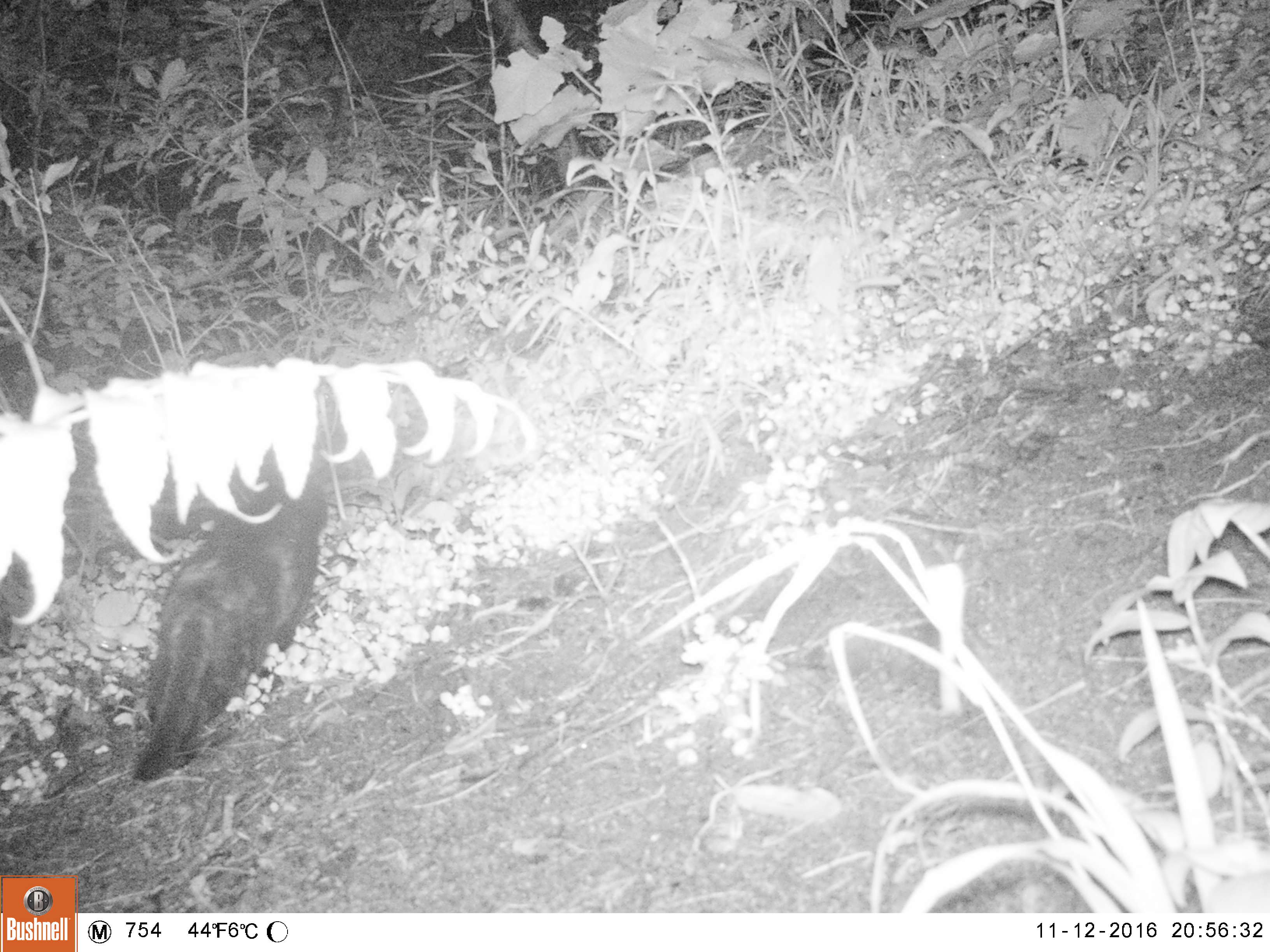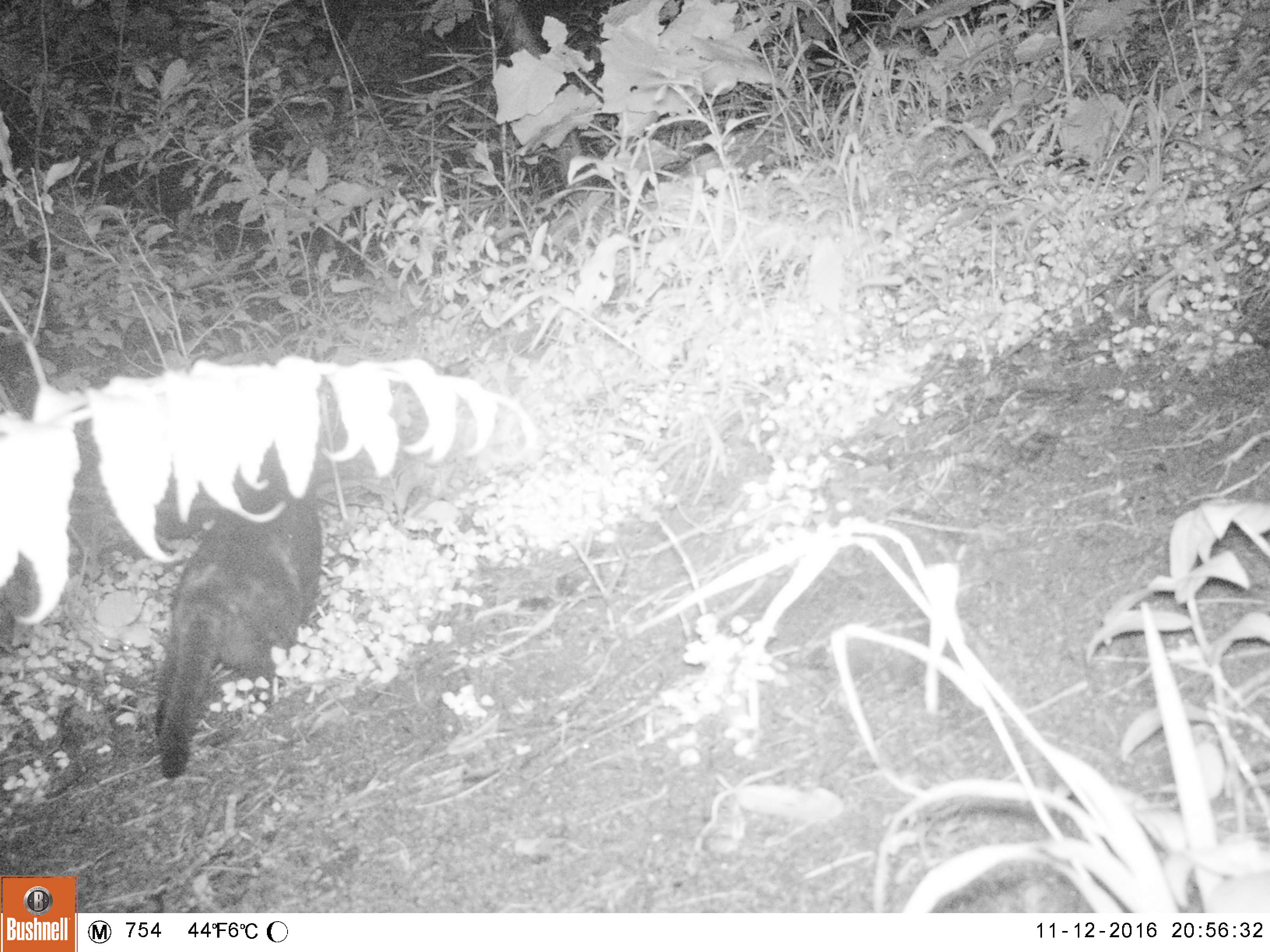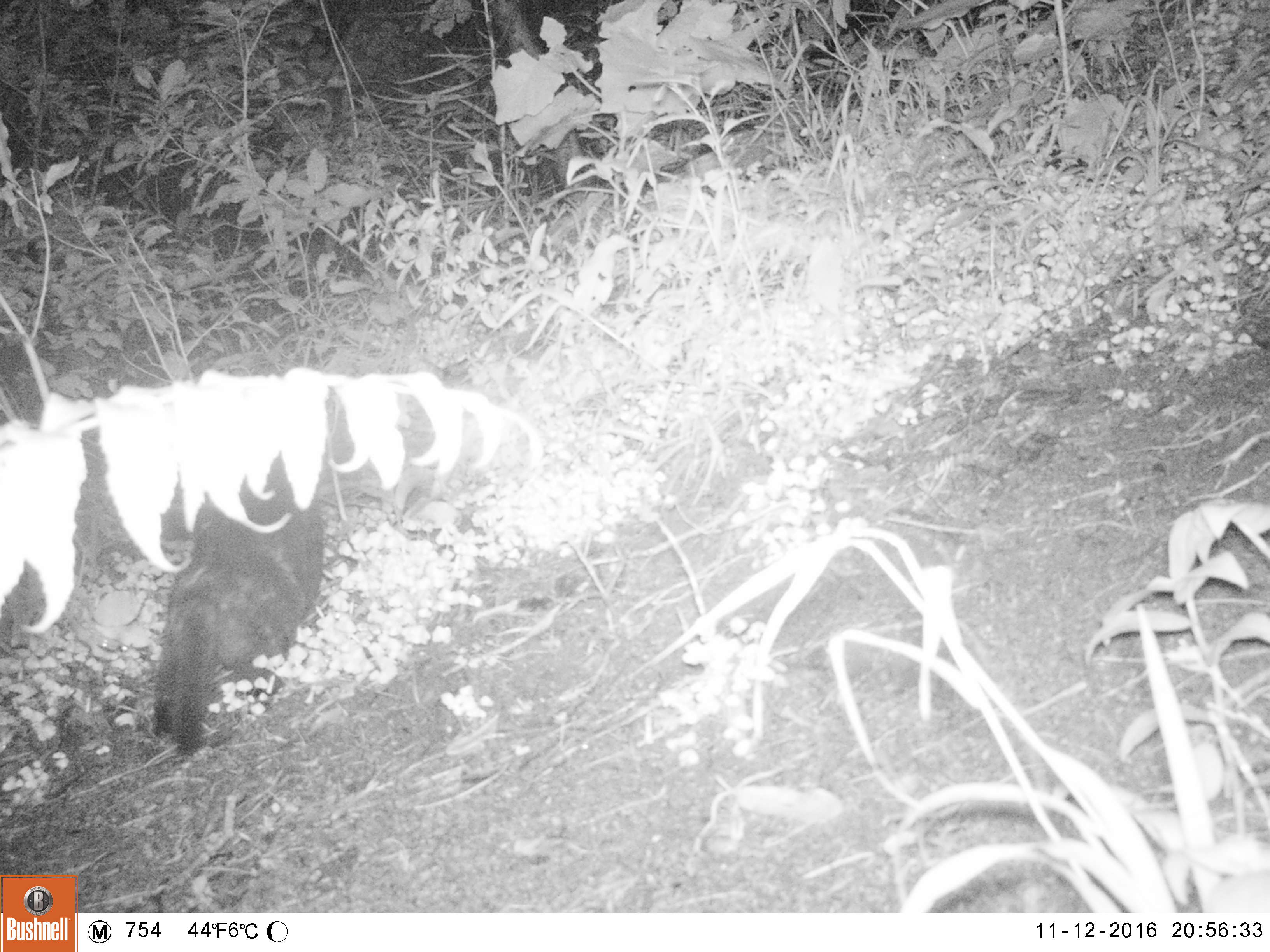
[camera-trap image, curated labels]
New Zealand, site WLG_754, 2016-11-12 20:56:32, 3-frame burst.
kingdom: Animalia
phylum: Chordata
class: Mammalia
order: Carnivora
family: Felidae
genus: Felis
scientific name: Felis catus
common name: domestic cat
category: cat